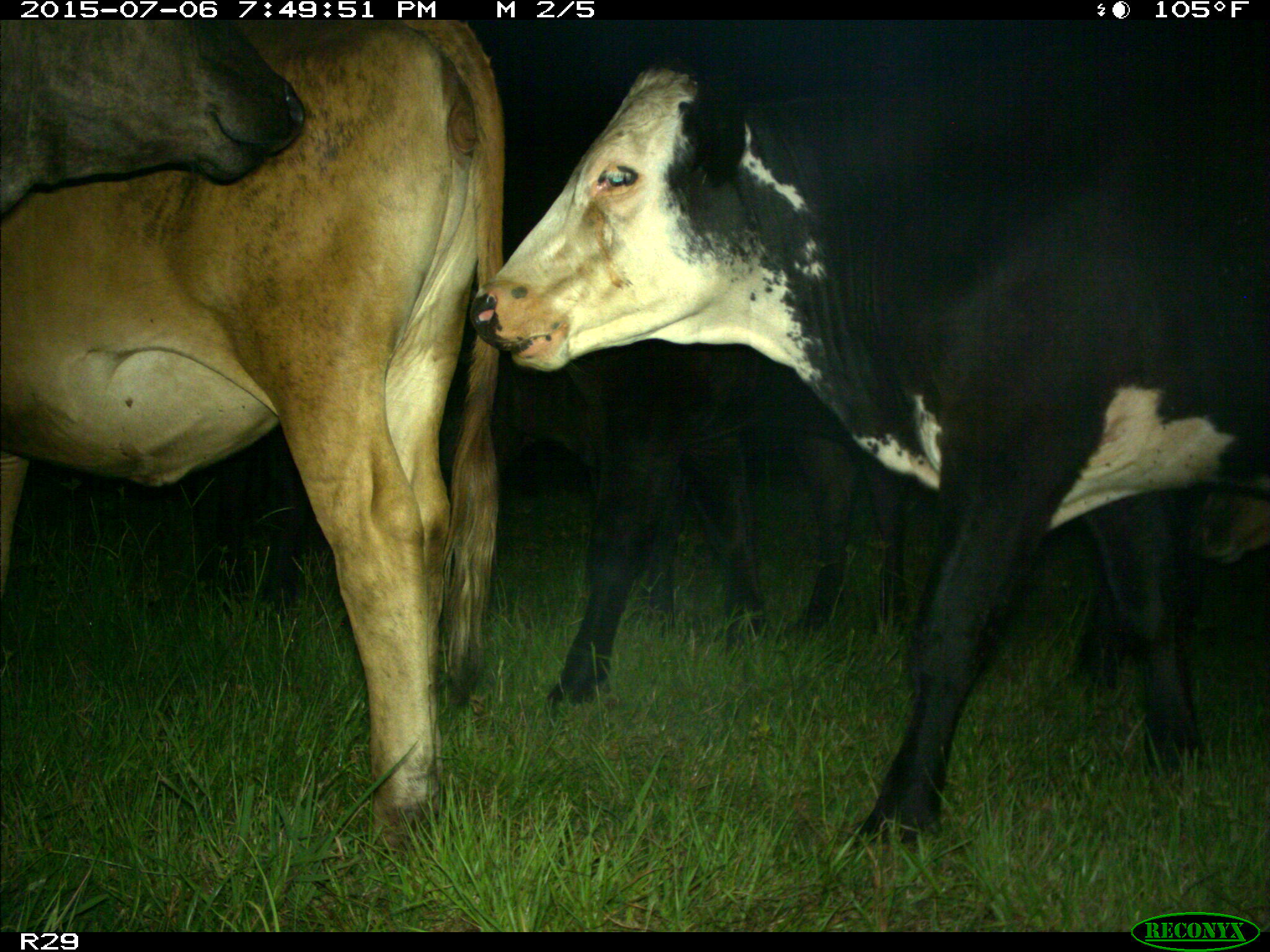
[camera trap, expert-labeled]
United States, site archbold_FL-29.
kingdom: Animalia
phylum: Chordata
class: Mammalia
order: Artiodactyla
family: Bovidae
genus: Bos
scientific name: Bos taurus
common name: domestic cow